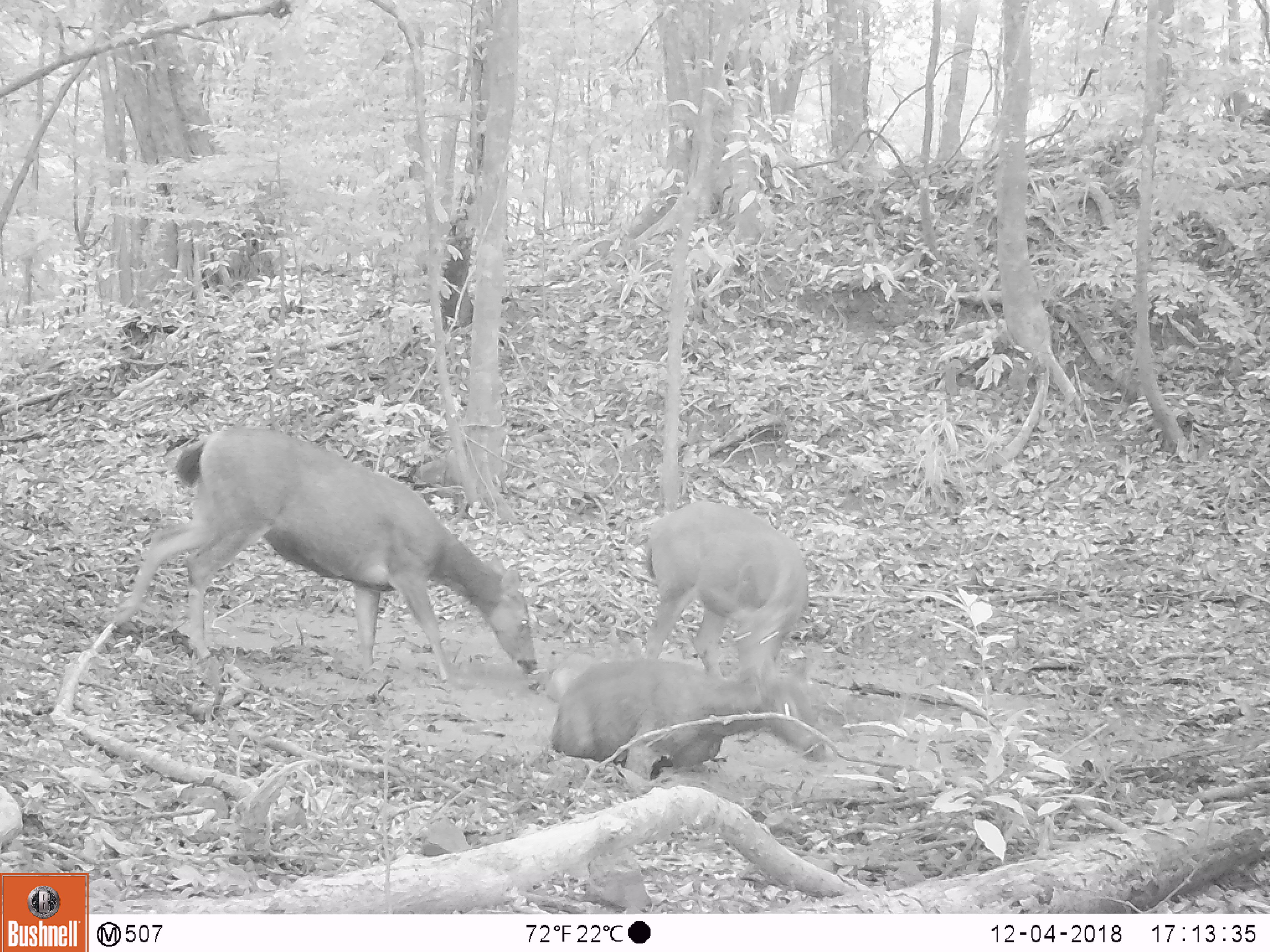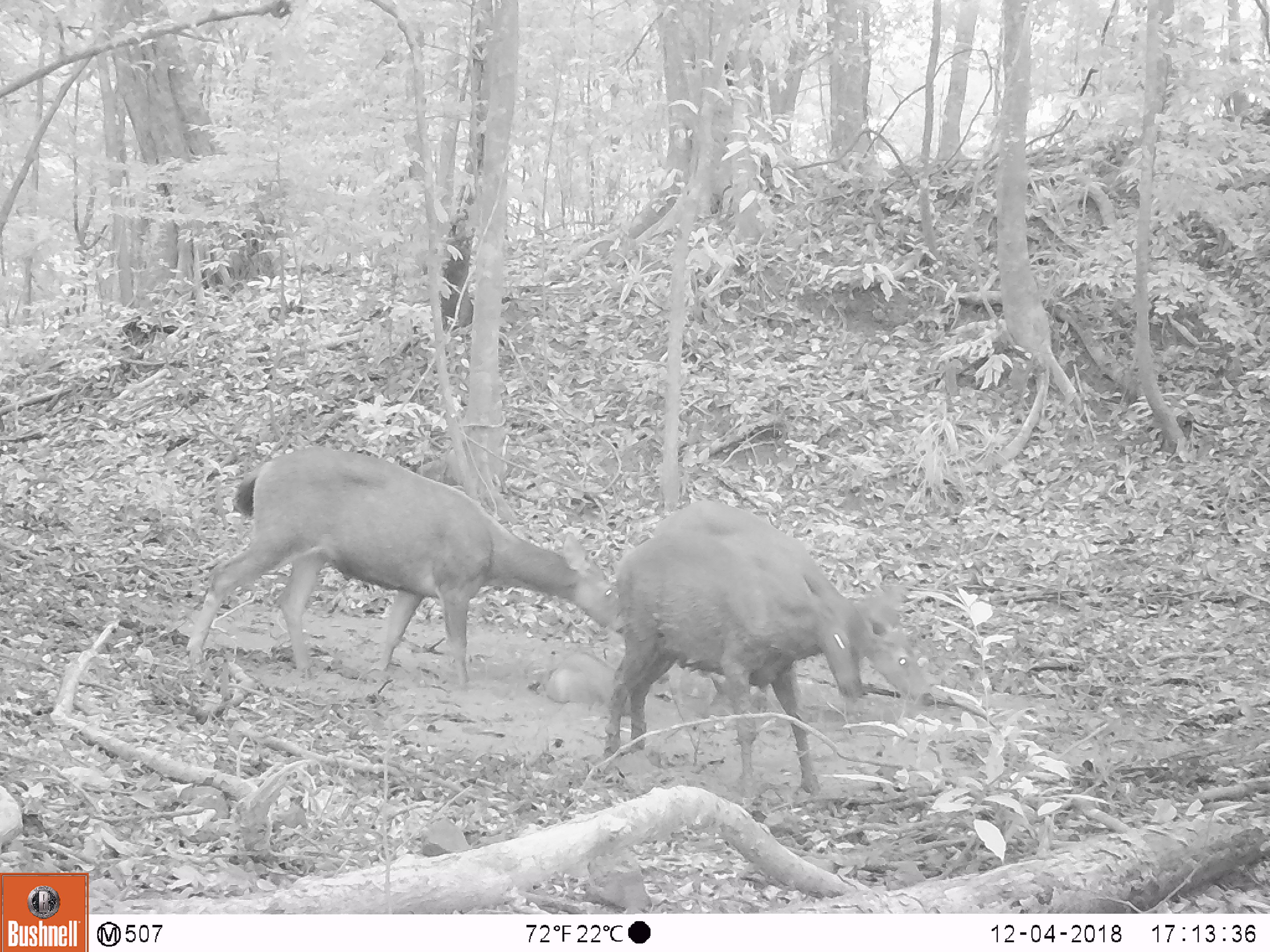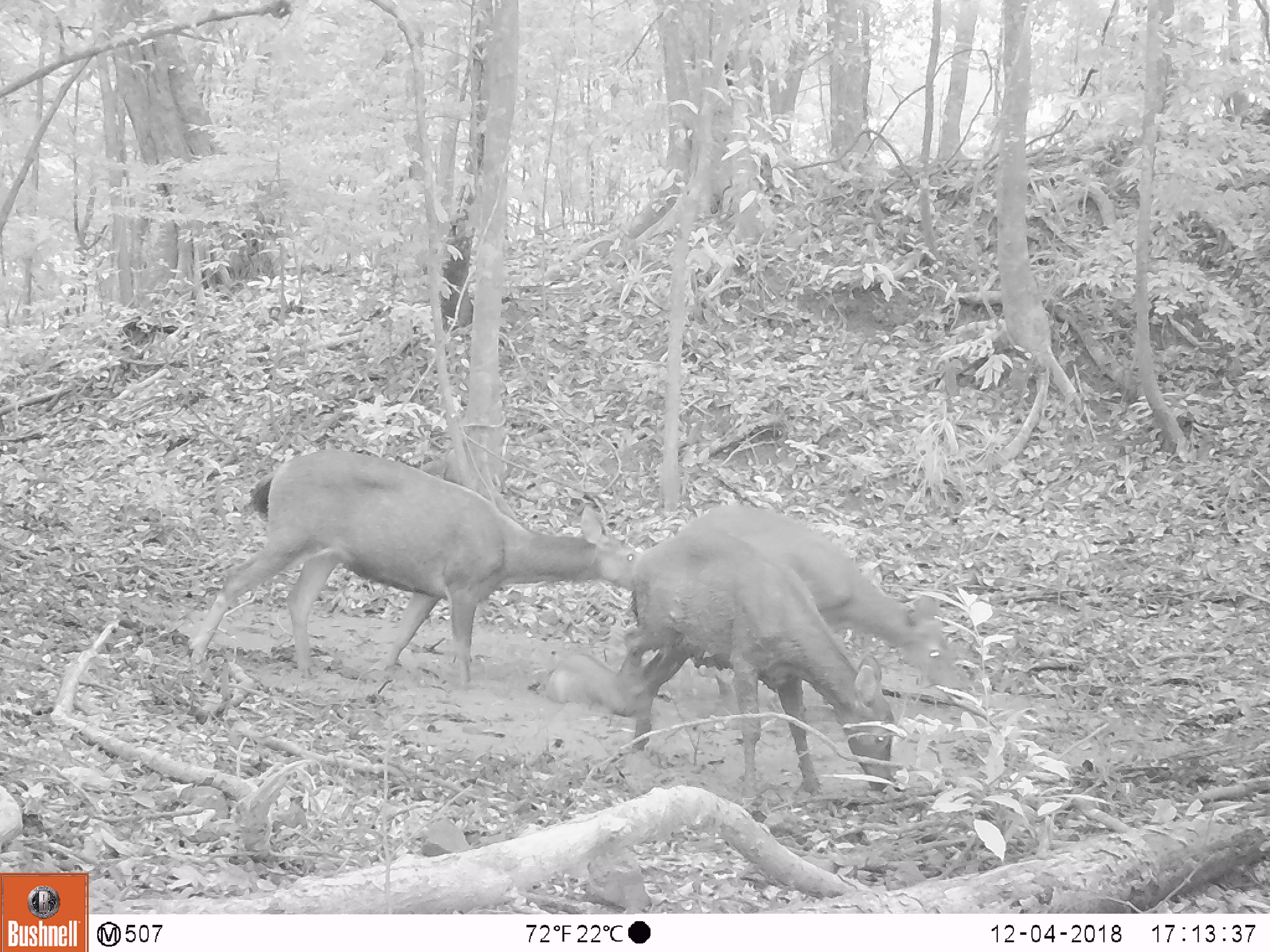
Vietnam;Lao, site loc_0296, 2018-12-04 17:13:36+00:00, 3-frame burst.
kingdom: Animalia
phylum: Chordata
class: Mammalia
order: Artiodactyla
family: Cervidae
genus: Rusa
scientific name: Rusa unicolor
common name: sambar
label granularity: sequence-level